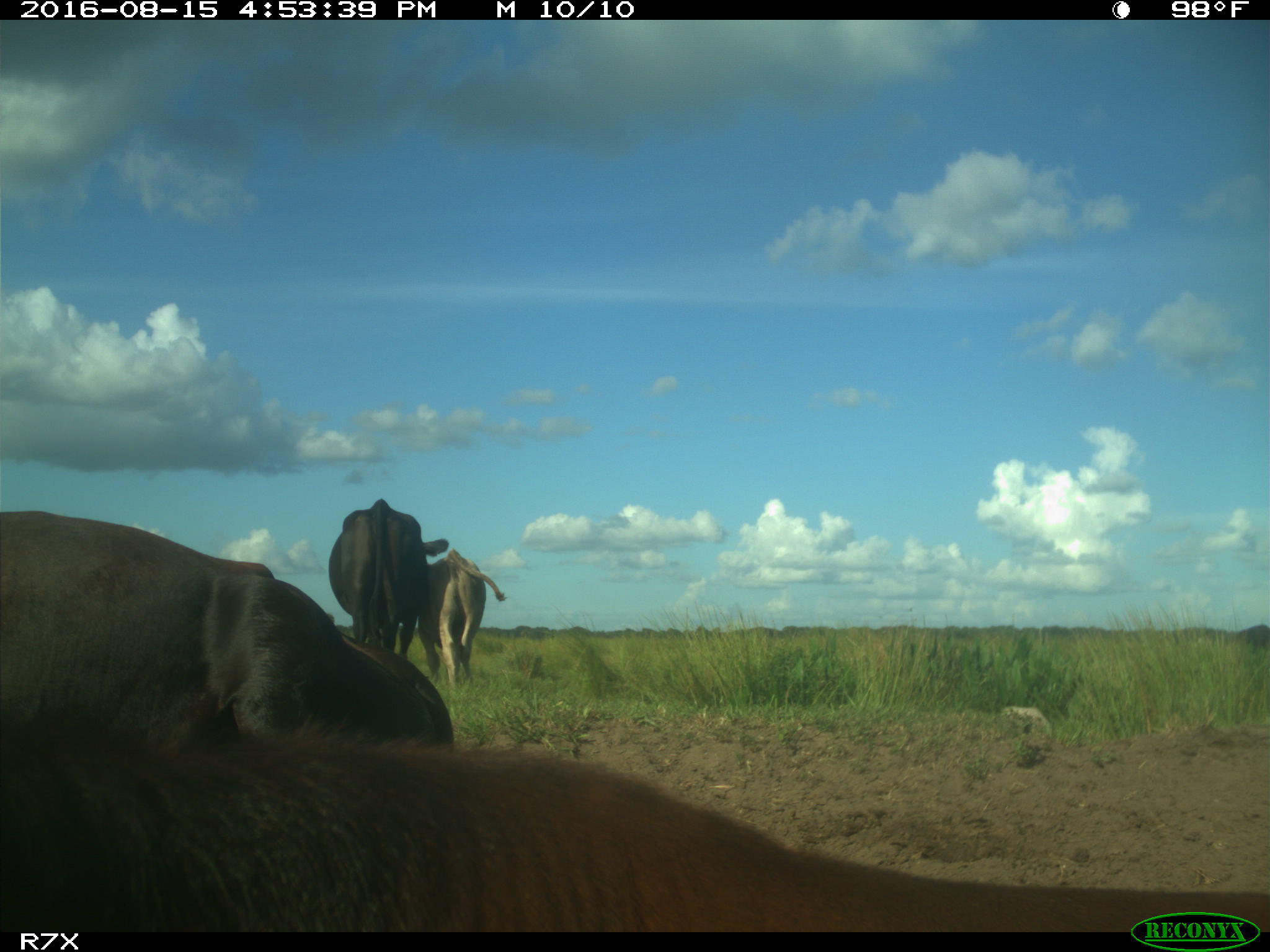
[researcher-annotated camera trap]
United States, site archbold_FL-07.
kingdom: Animalia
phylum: Chordata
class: Mammalia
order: Artiodactyla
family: Bovidae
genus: Bos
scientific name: Bos taurus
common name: domestic cow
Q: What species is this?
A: Bos taurus (domestic cow).